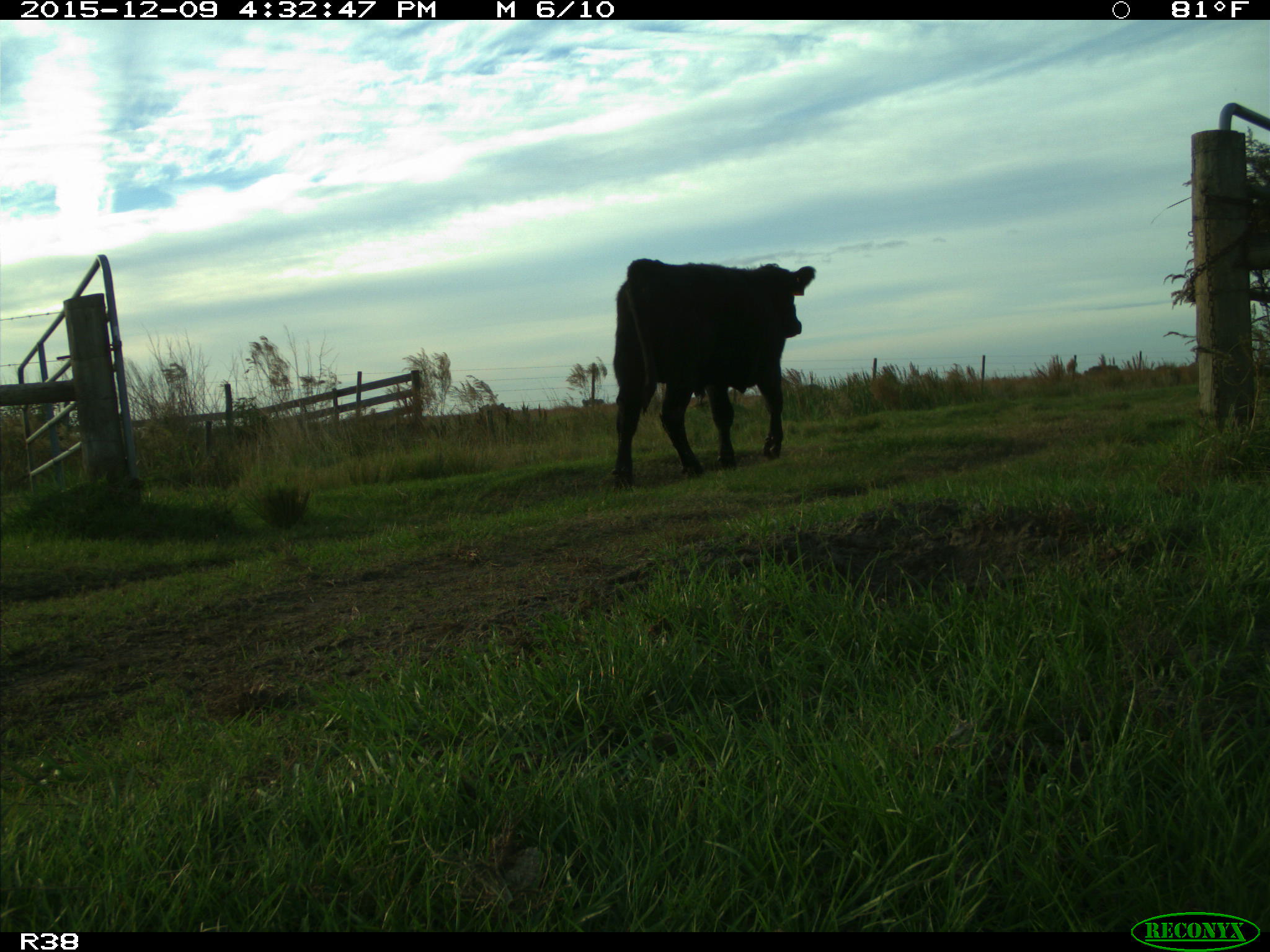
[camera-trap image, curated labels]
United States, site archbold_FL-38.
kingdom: Animalia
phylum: Chordata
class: Mammalia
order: Artiodactyla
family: Bovidae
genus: Bos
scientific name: Bos taurus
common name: domestic cow